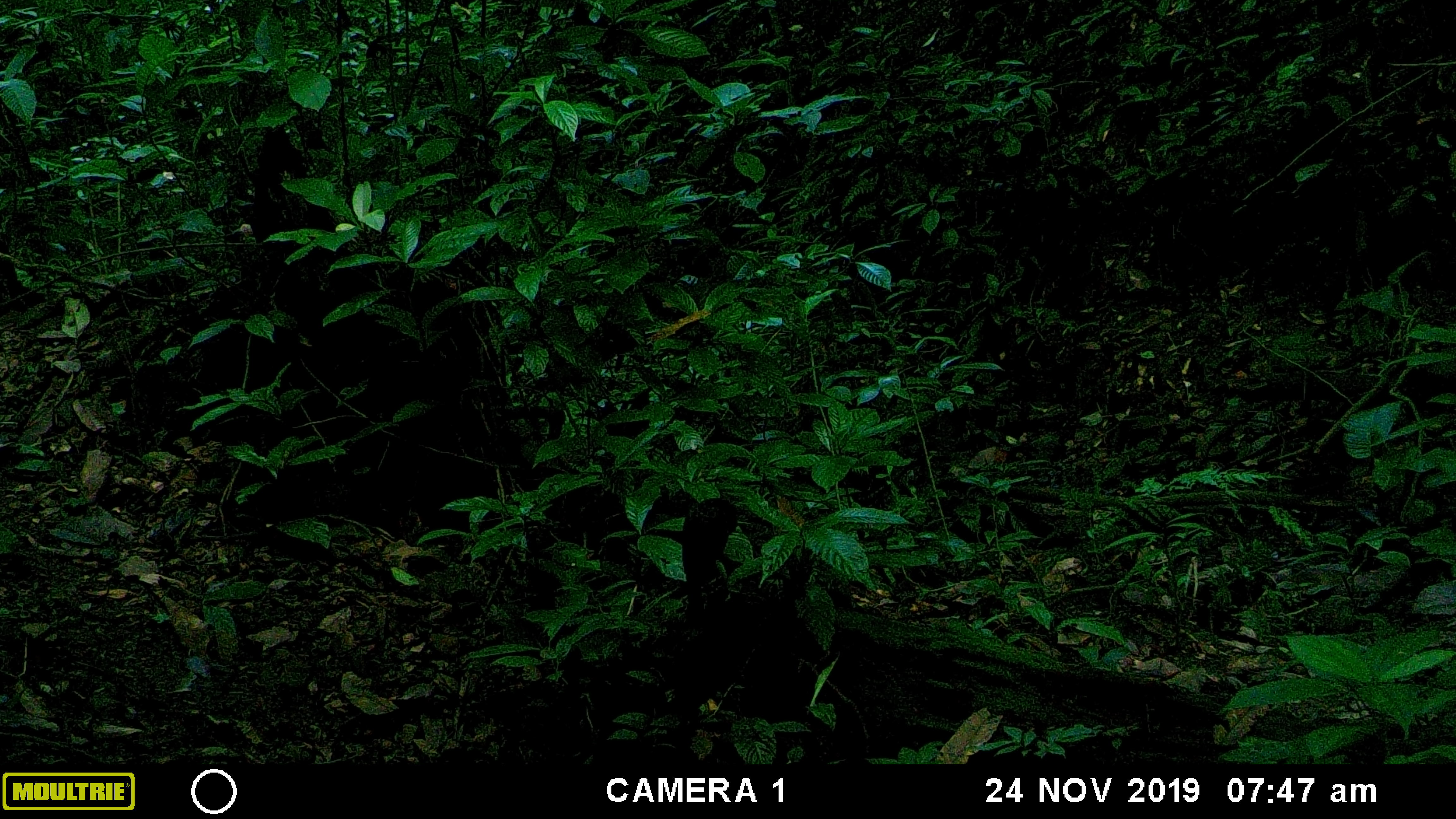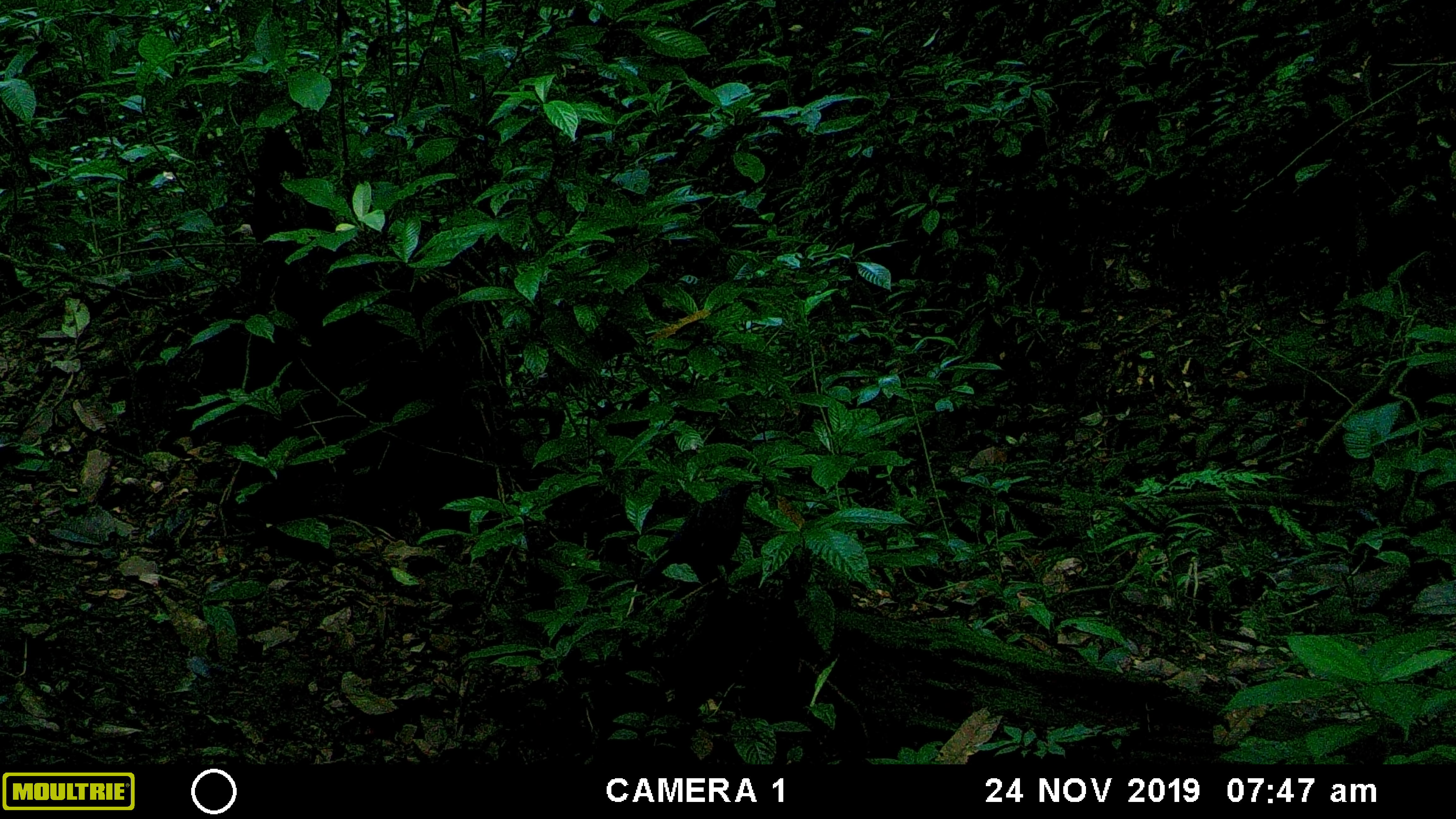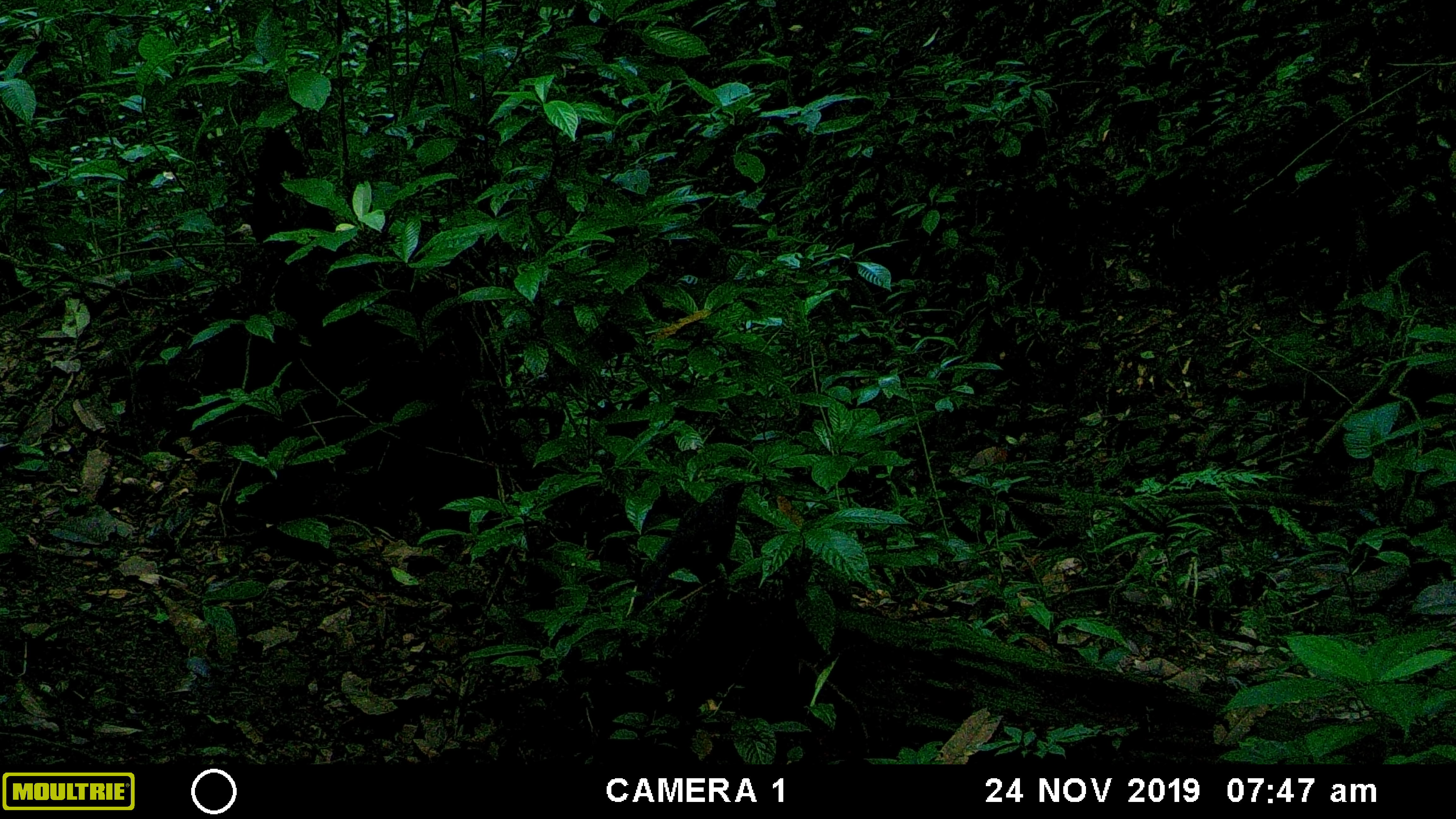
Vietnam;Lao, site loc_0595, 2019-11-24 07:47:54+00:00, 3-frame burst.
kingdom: Animalia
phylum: Chordata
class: Aves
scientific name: Aves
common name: bird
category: unidentified bird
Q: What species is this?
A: Unidentified bird (bird) (Aves).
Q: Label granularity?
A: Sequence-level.